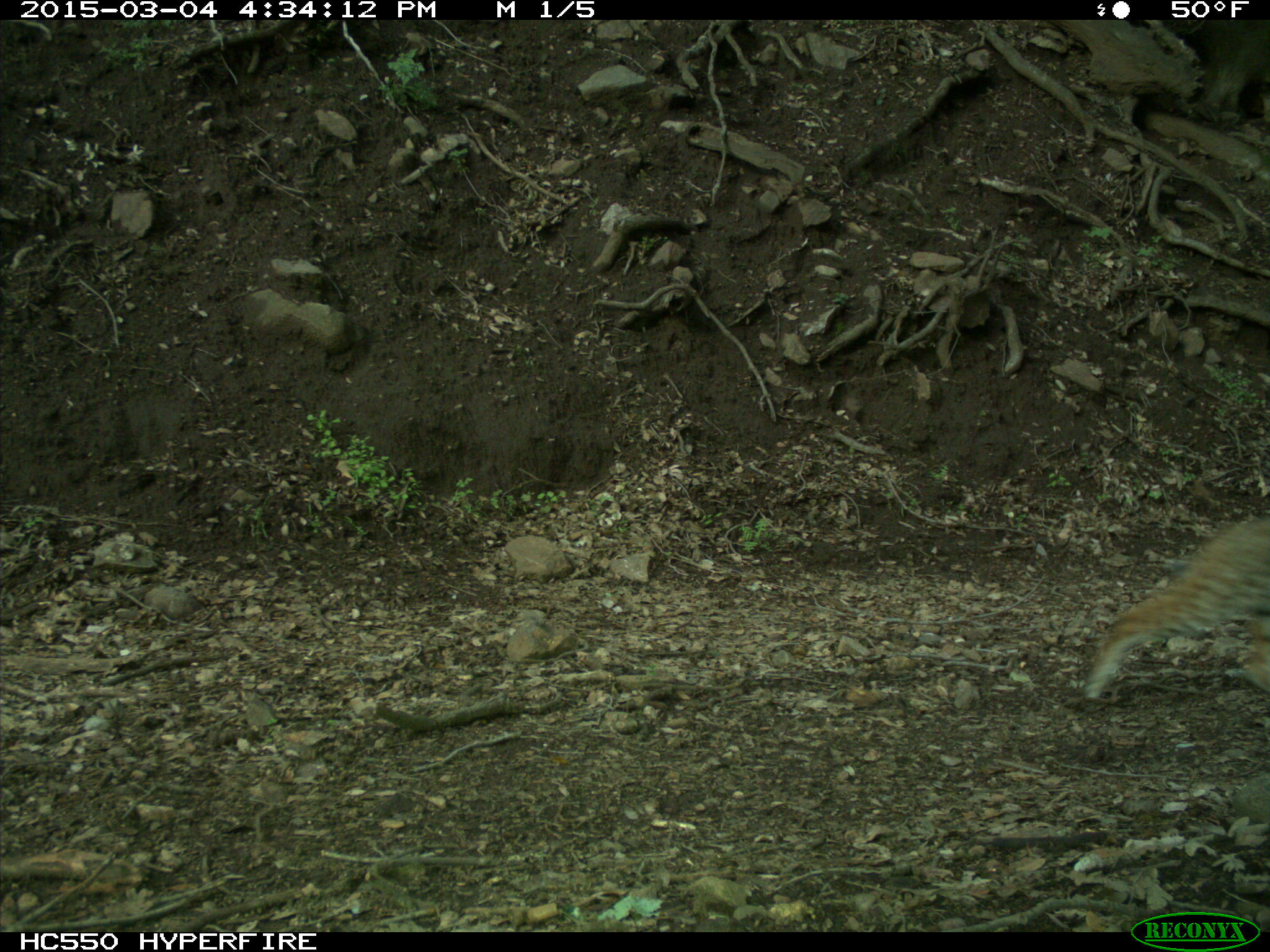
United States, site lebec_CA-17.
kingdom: Animalia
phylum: Chordata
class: Mammalia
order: Carnivora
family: Felidae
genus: Lynx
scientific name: Lynx rufus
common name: bobcat